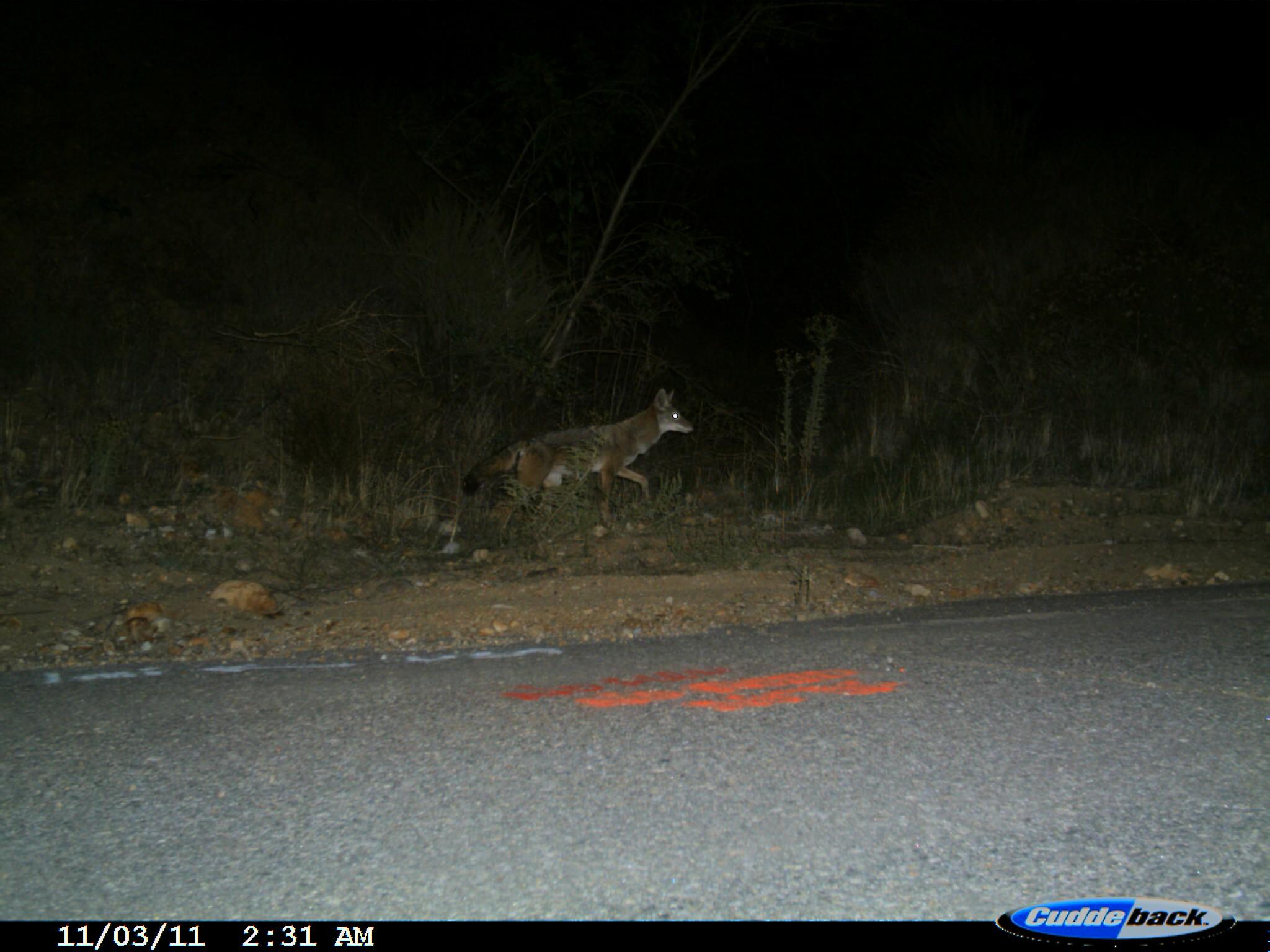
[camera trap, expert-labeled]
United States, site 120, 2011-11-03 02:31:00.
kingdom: Animalia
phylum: Chordata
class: Mammalia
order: Carnivora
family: Canidae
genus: Canis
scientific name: Canis latrans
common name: coyote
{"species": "coyote (Canis latrans)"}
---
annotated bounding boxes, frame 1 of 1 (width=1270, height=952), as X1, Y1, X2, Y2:
coyote: 460, 382, 706, 538